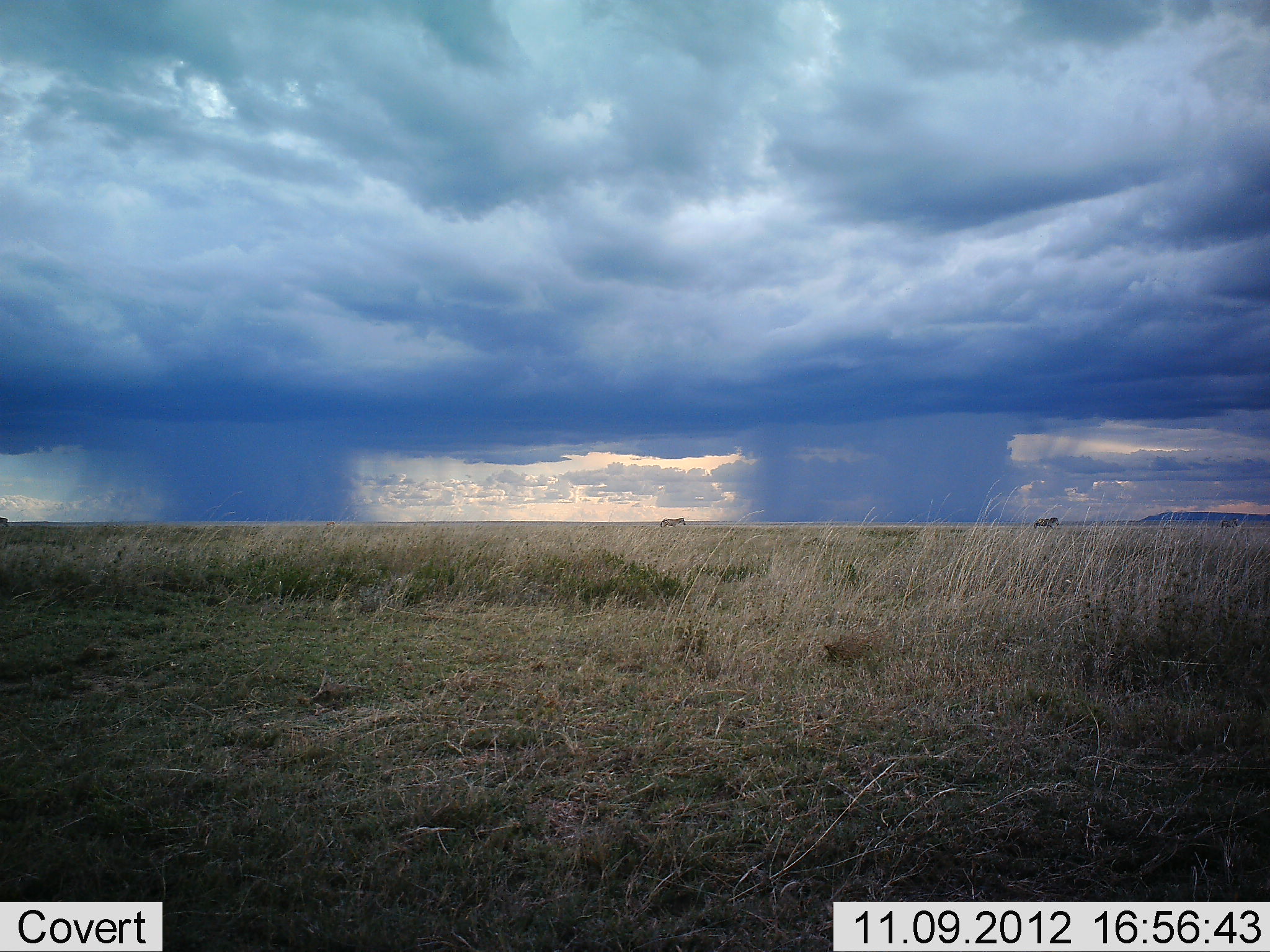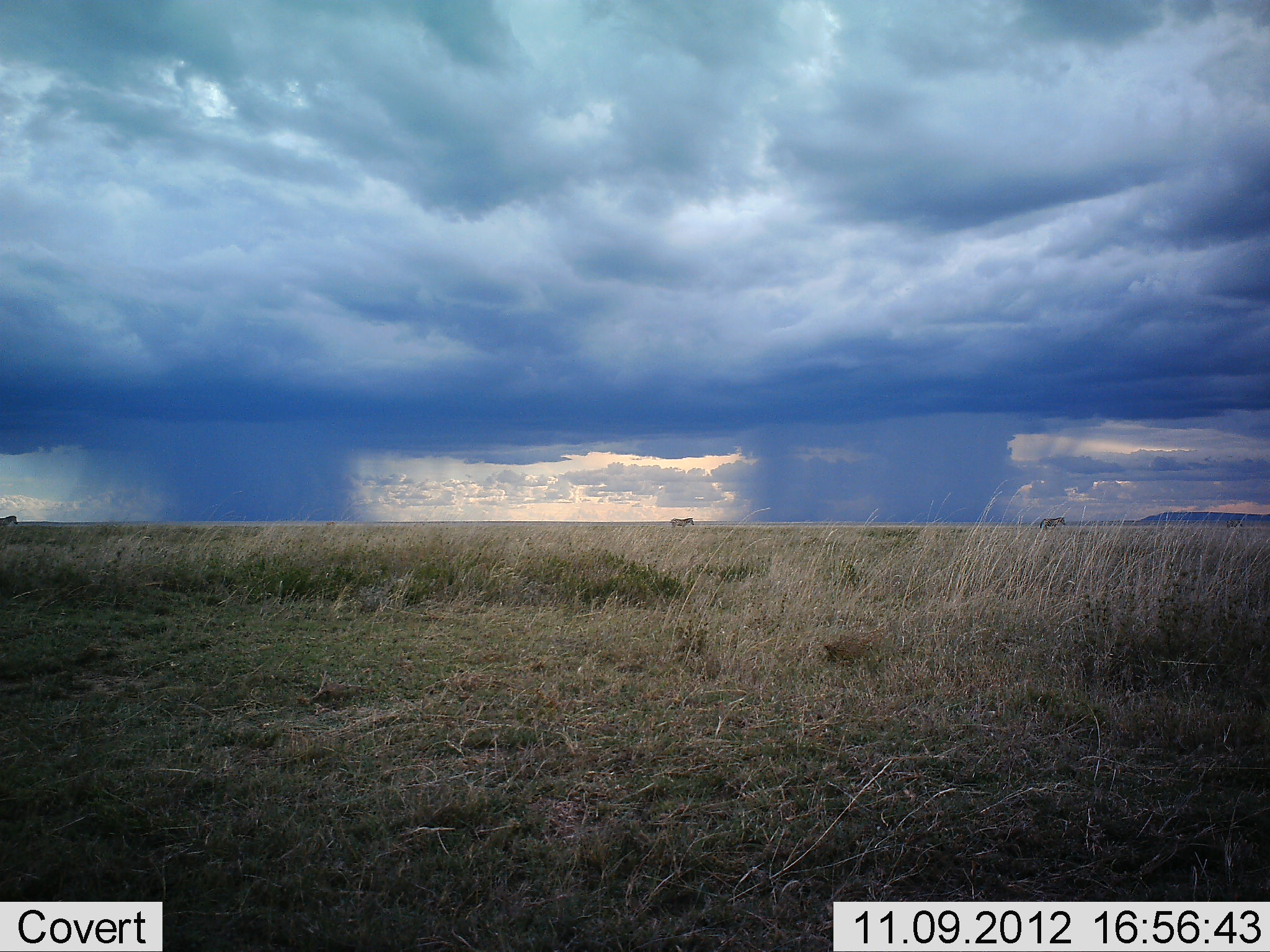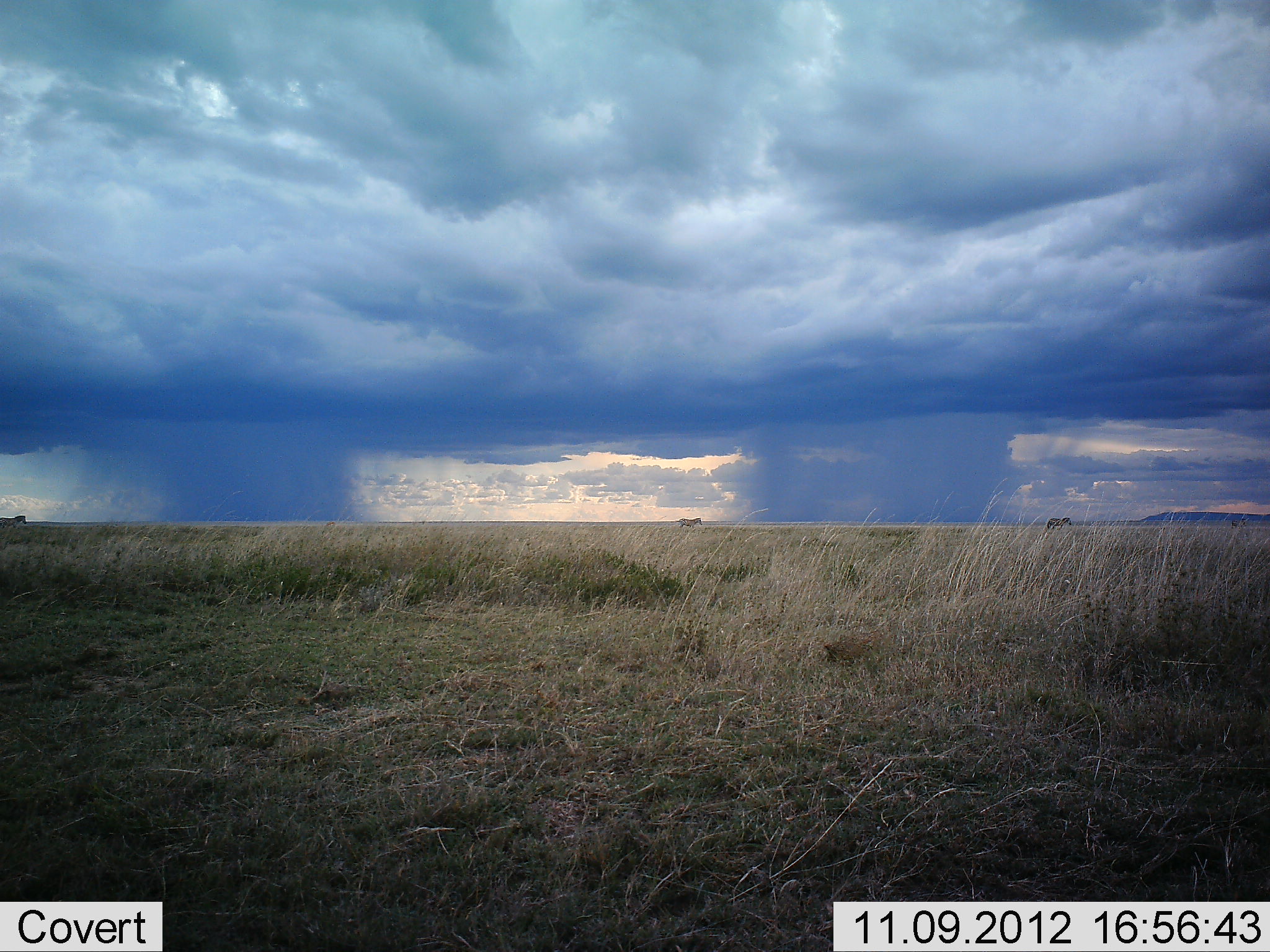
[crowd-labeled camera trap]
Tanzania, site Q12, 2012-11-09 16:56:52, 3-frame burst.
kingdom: Animalia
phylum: Chordata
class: Mammalia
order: Perissodactyla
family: Equidae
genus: Equus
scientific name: Equus quagga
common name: plains zebra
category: zebra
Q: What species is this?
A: Zebra (plains zebra) (Equus quagga).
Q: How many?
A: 3.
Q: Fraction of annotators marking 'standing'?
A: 9%.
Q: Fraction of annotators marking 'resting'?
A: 0%.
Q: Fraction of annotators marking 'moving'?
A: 91%.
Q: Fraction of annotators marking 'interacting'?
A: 0%.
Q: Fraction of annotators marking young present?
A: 0%.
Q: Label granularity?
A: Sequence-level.